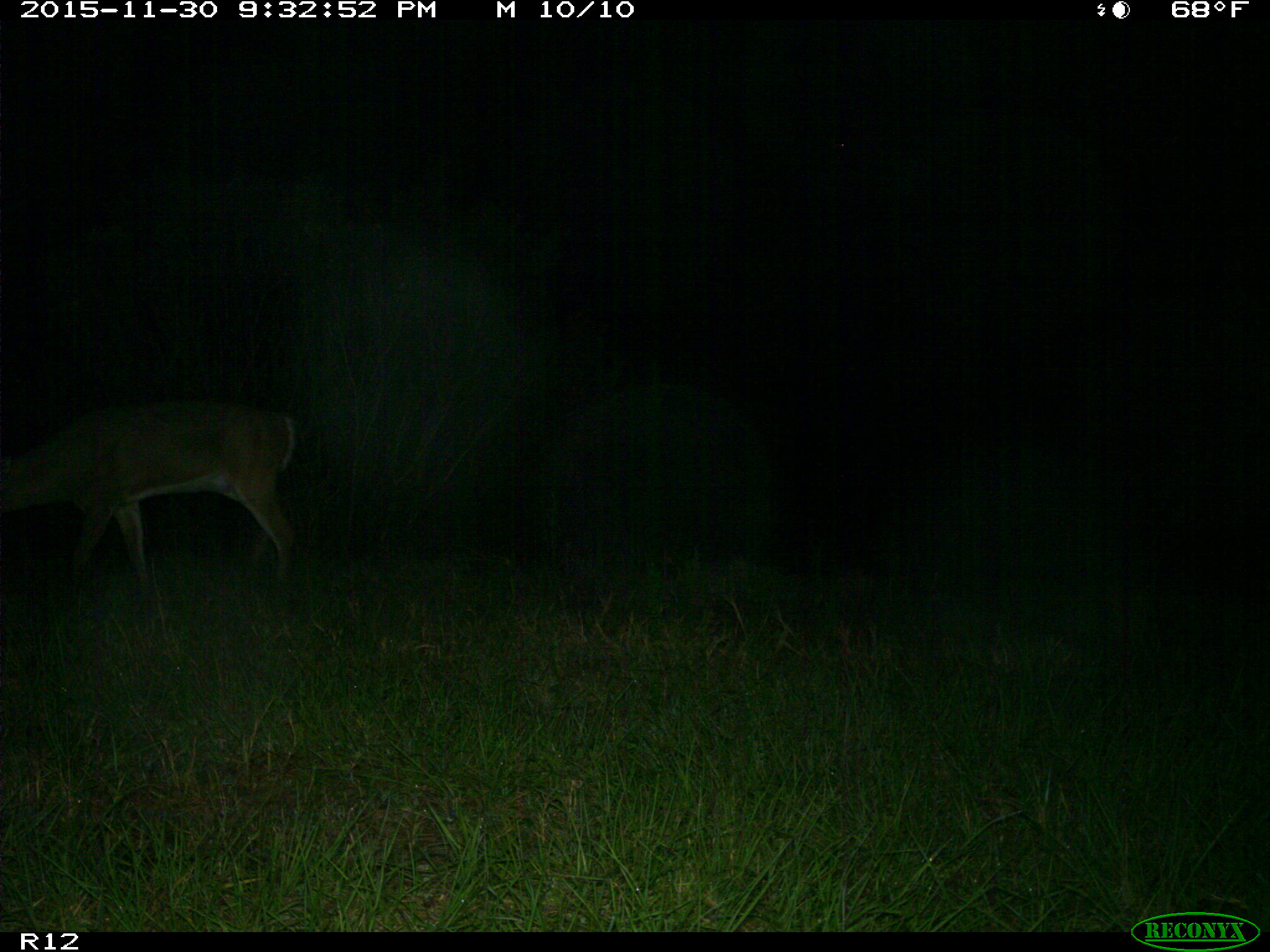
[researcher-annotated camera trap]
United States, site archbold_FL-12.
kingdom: Animalia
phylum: Chordata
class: Mammalia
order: Artiodactyla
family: Cervidae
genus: Odocoileus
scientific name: Odocoileus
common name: deer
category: unidentified deer